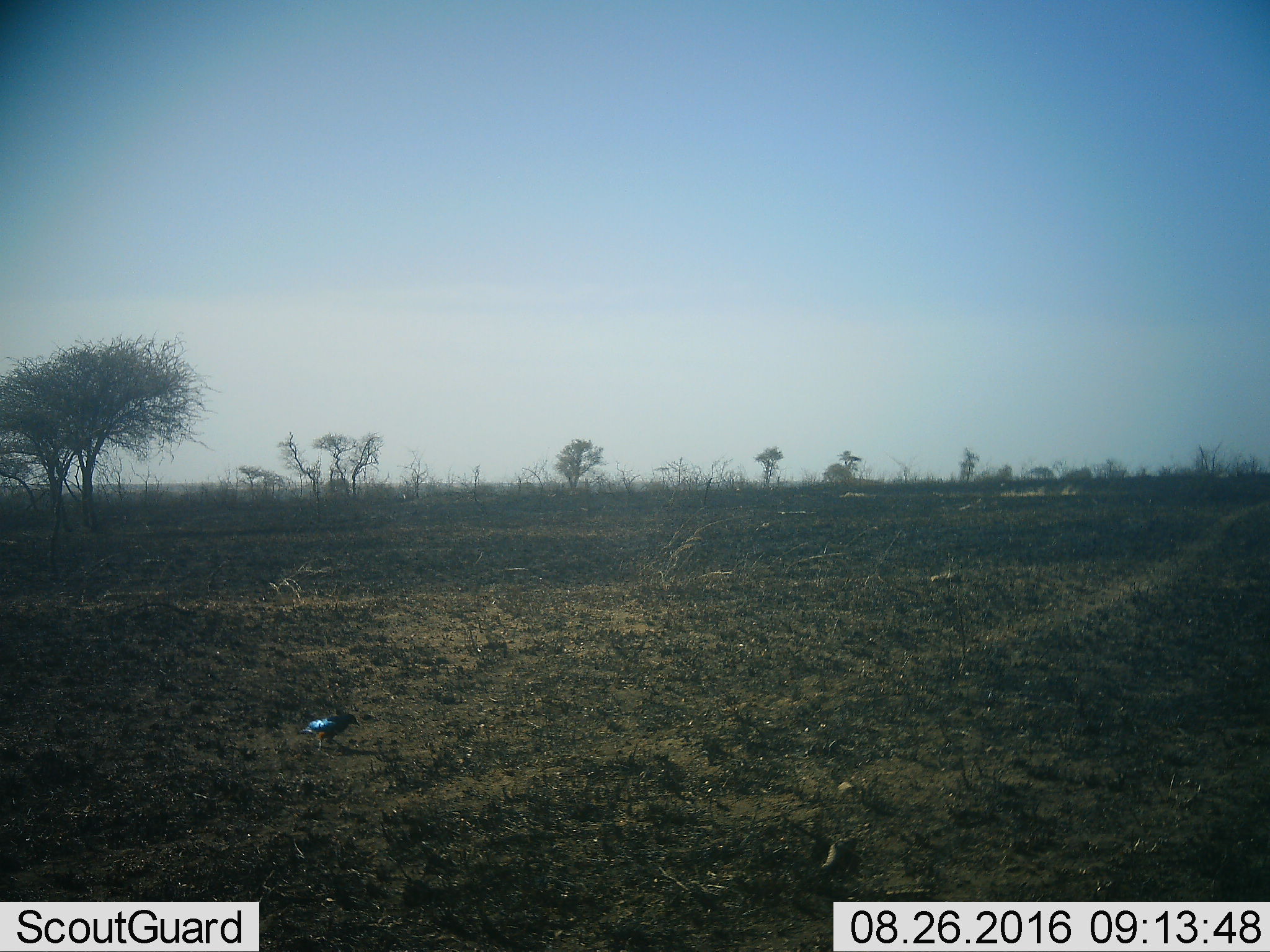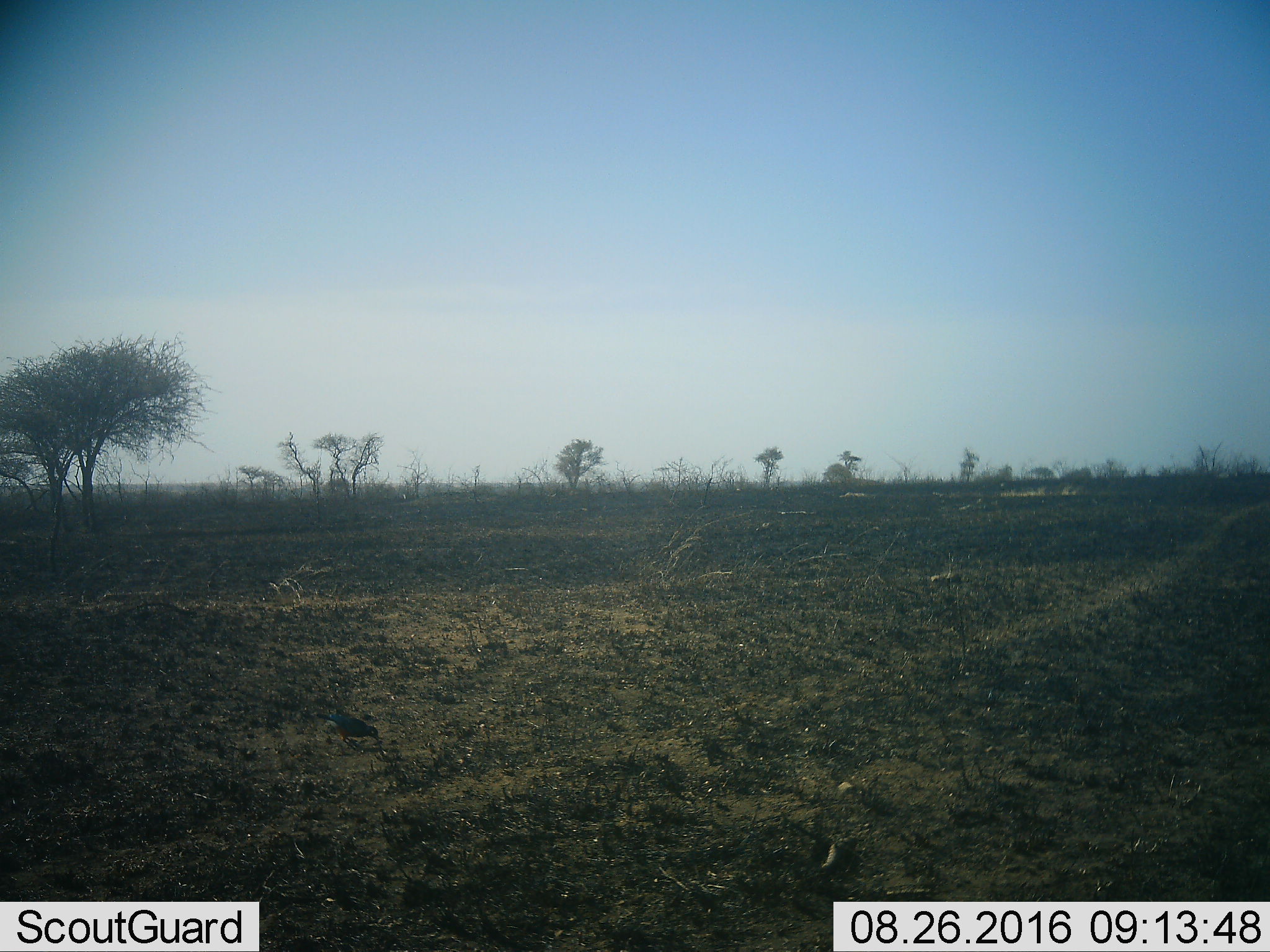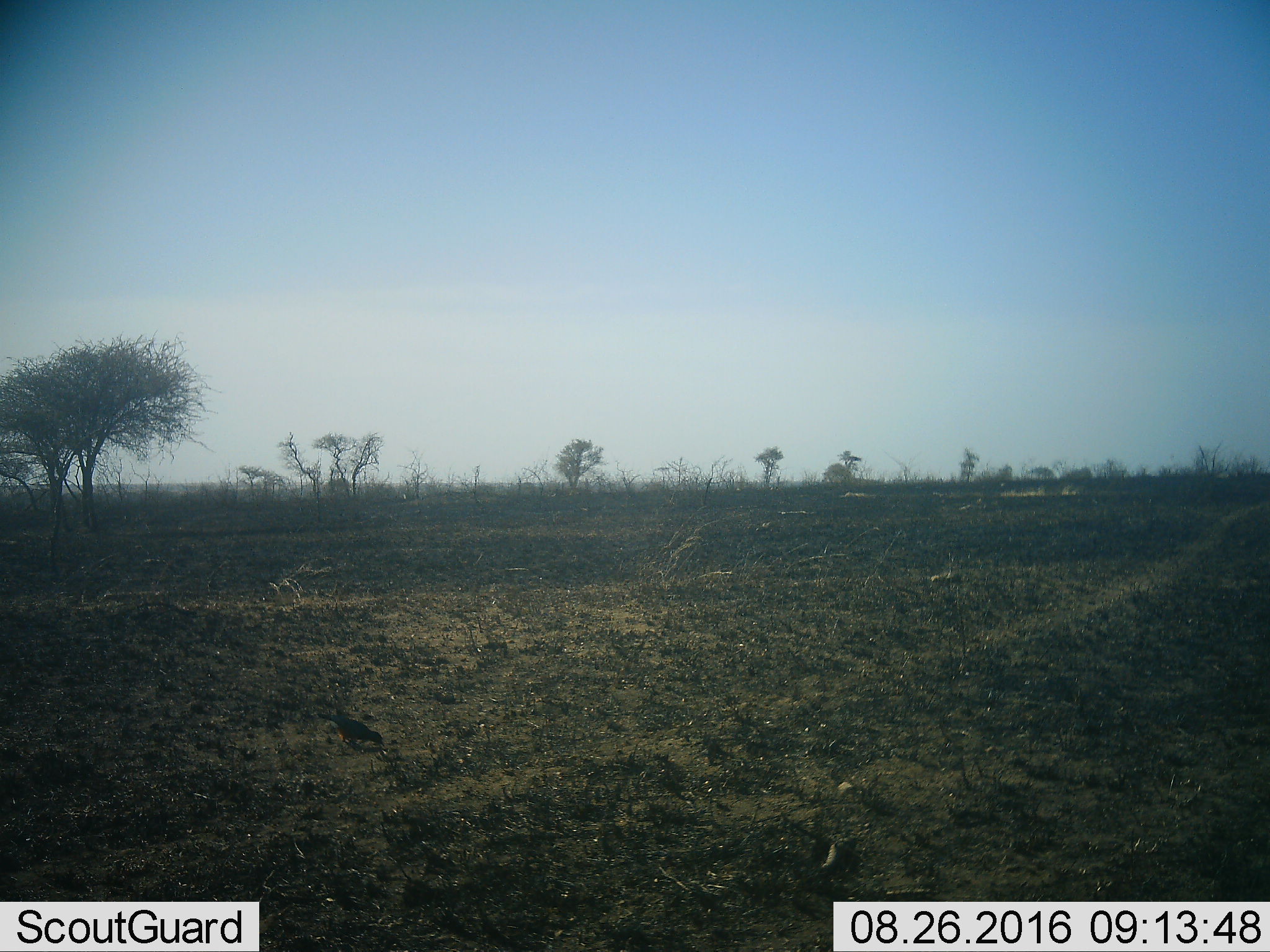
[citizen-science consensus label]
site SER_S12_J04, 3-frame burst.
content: unidentified animal